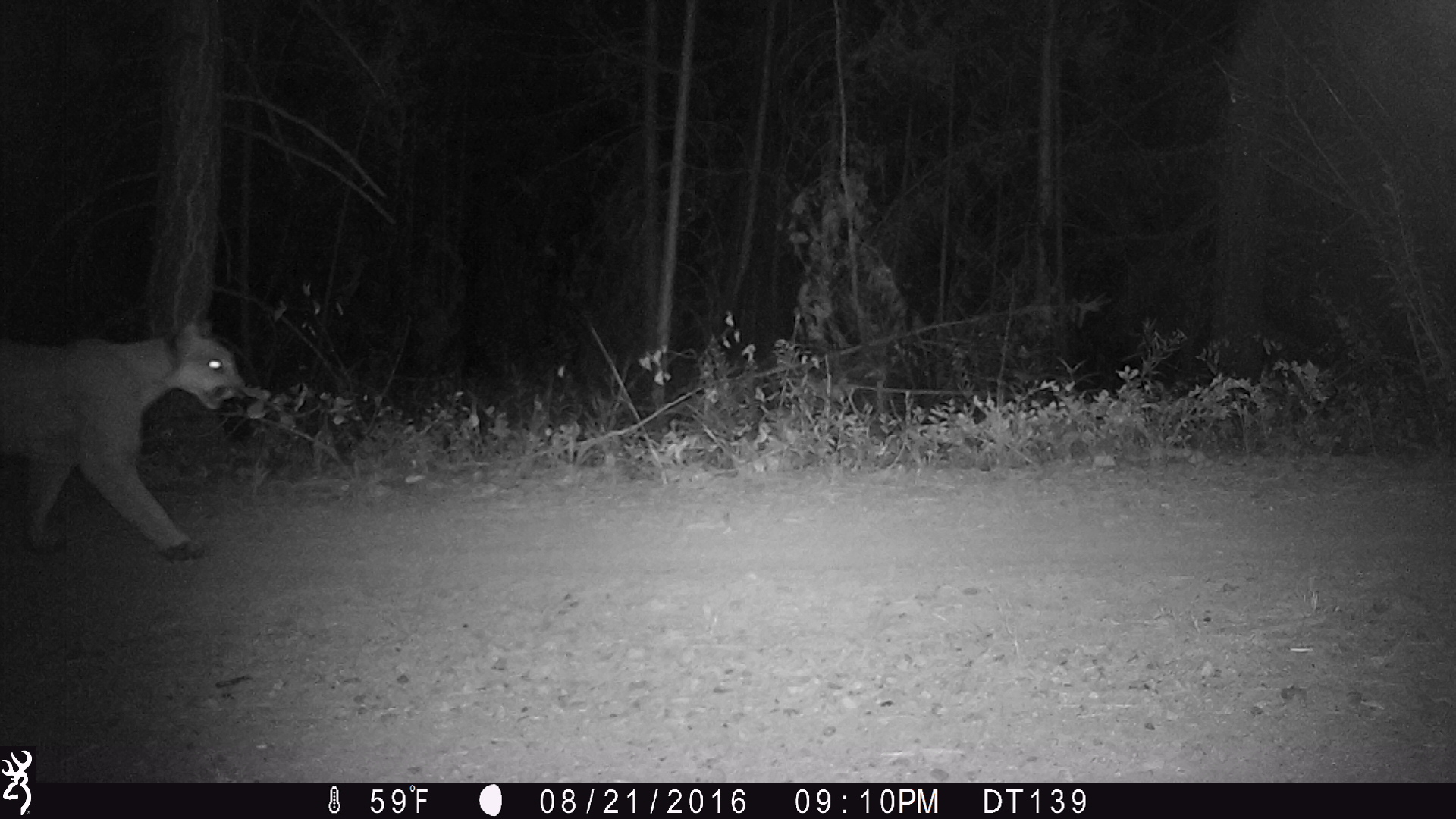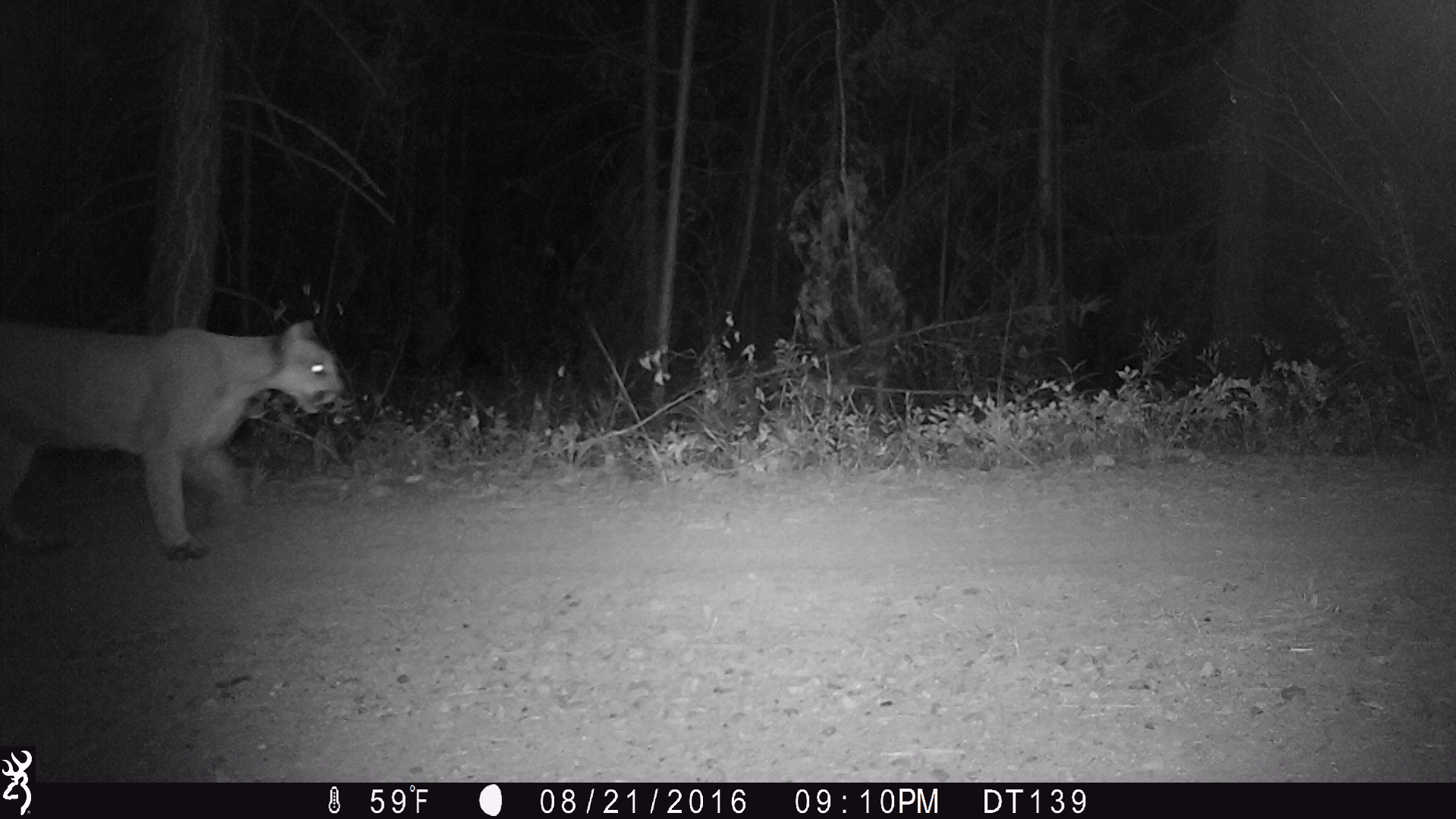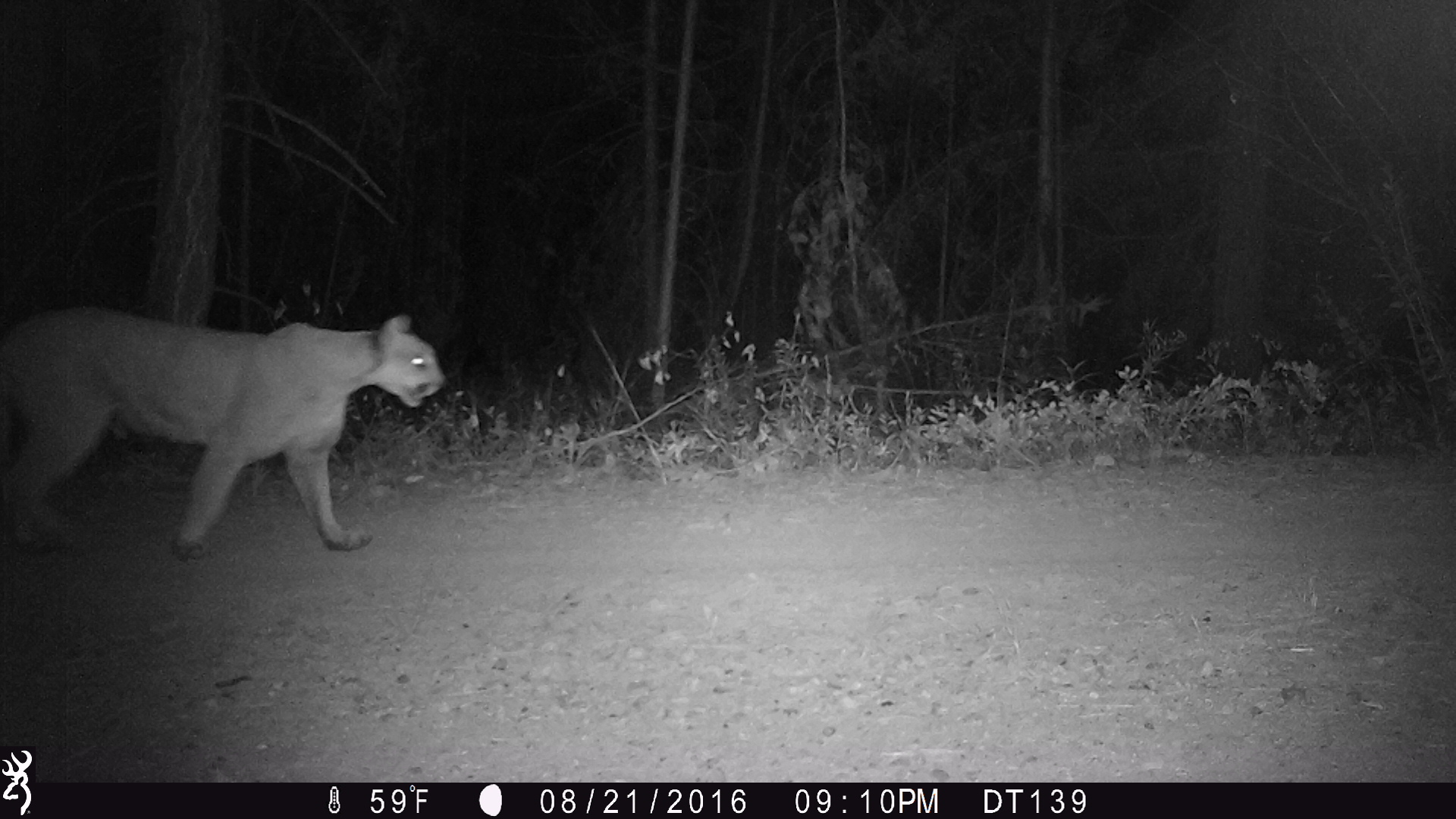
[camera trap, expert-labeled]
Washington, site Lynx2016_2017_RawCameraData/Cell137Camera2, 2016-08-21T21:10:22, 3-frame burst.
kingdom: Animalia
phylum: Chordata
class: Mammalia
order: Carnivora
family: Felidae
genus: Puma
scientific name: Puma concolor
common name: mountain lion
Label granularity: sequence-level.